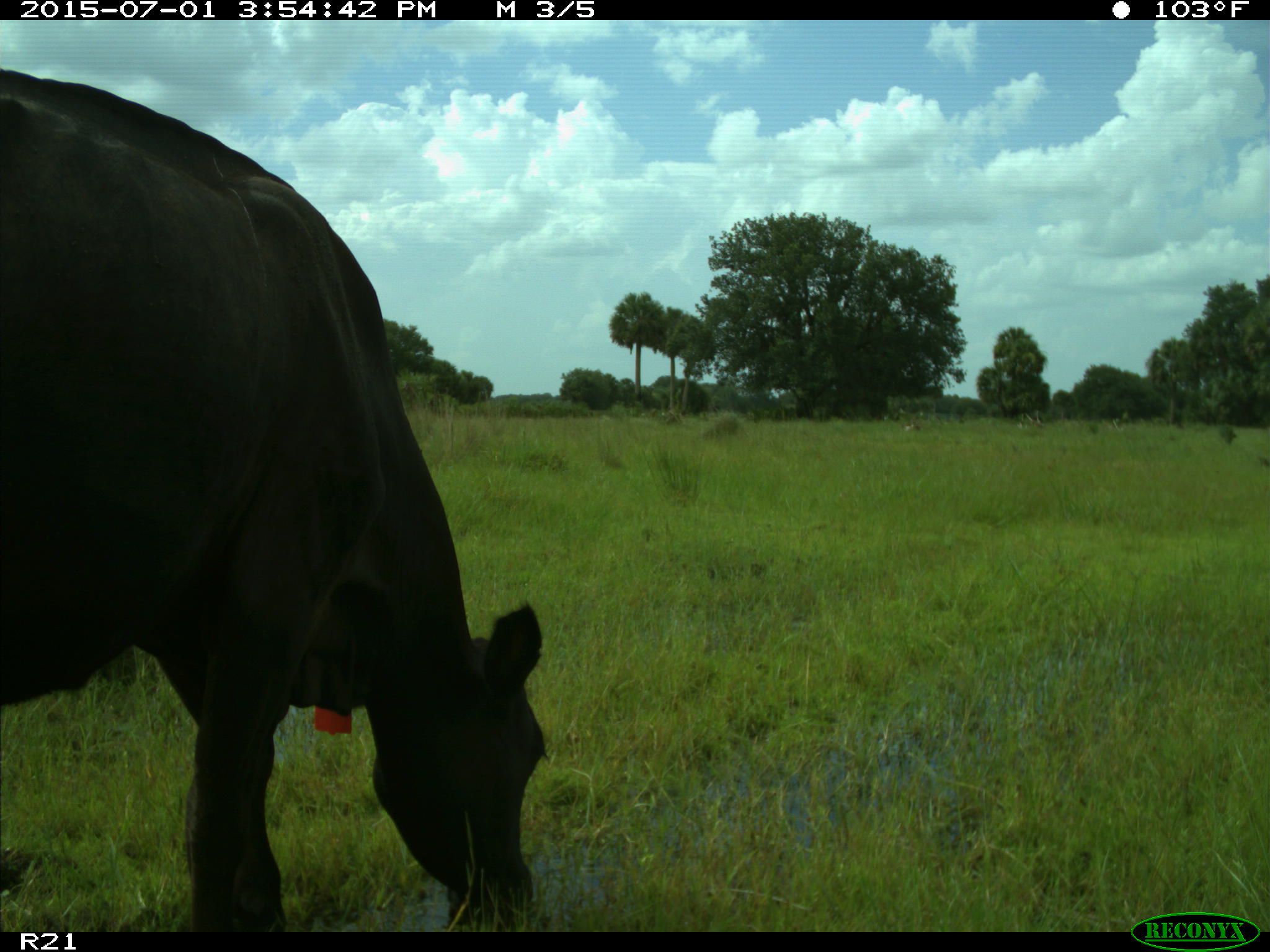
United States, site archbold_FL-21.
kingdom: Animalia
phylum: Chordata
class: Mammalia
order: Artiodactyla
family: Bovidae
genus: Bos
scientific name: Bos taurus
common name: domestic cow